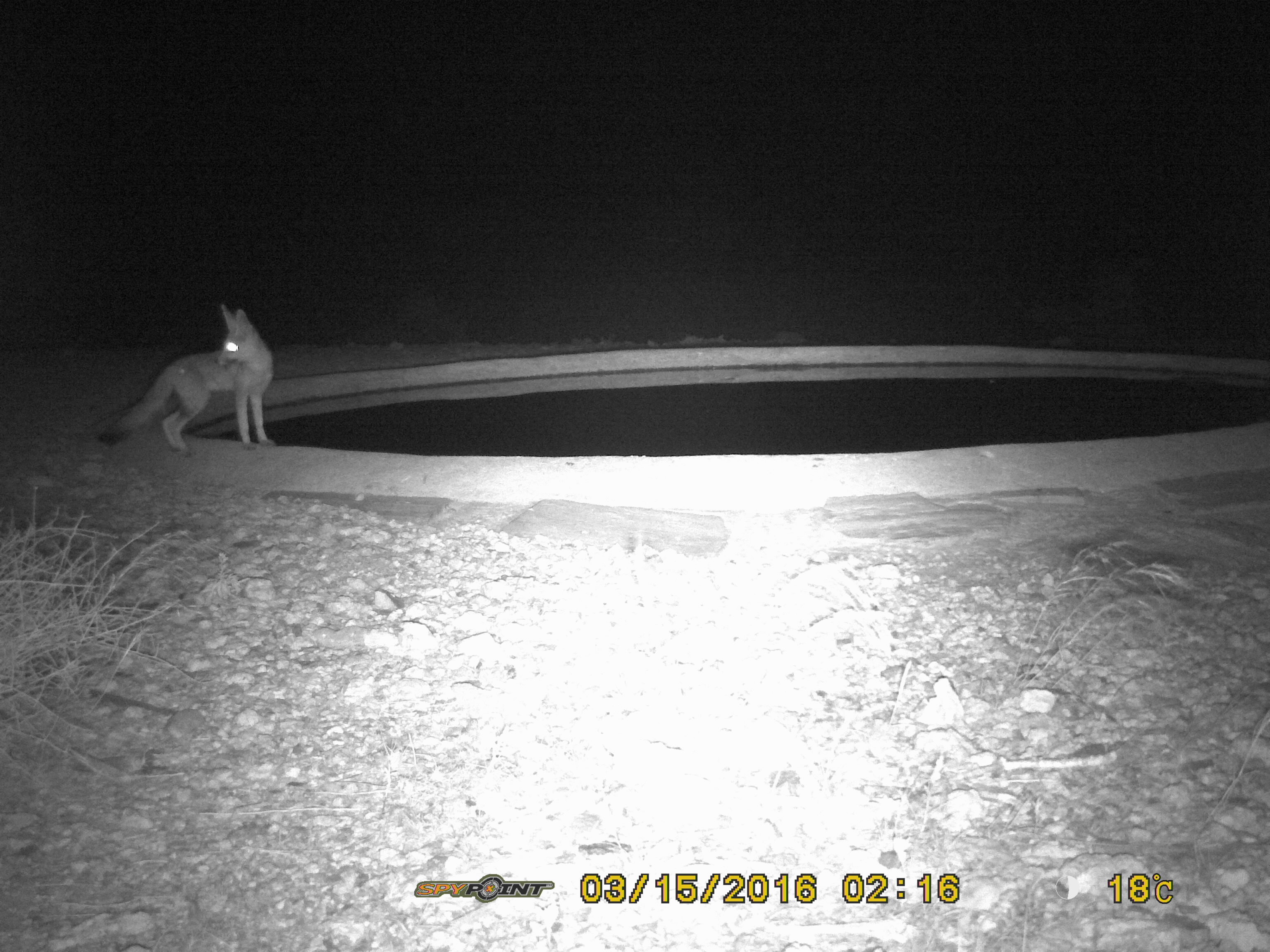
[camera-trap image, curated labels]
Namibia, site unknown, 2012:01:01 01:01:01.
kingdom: Animalia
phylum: Chordata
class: Mammalia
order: Carnivora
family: Canidae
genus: Vulpes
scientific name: Vulpes chama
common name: cape fox